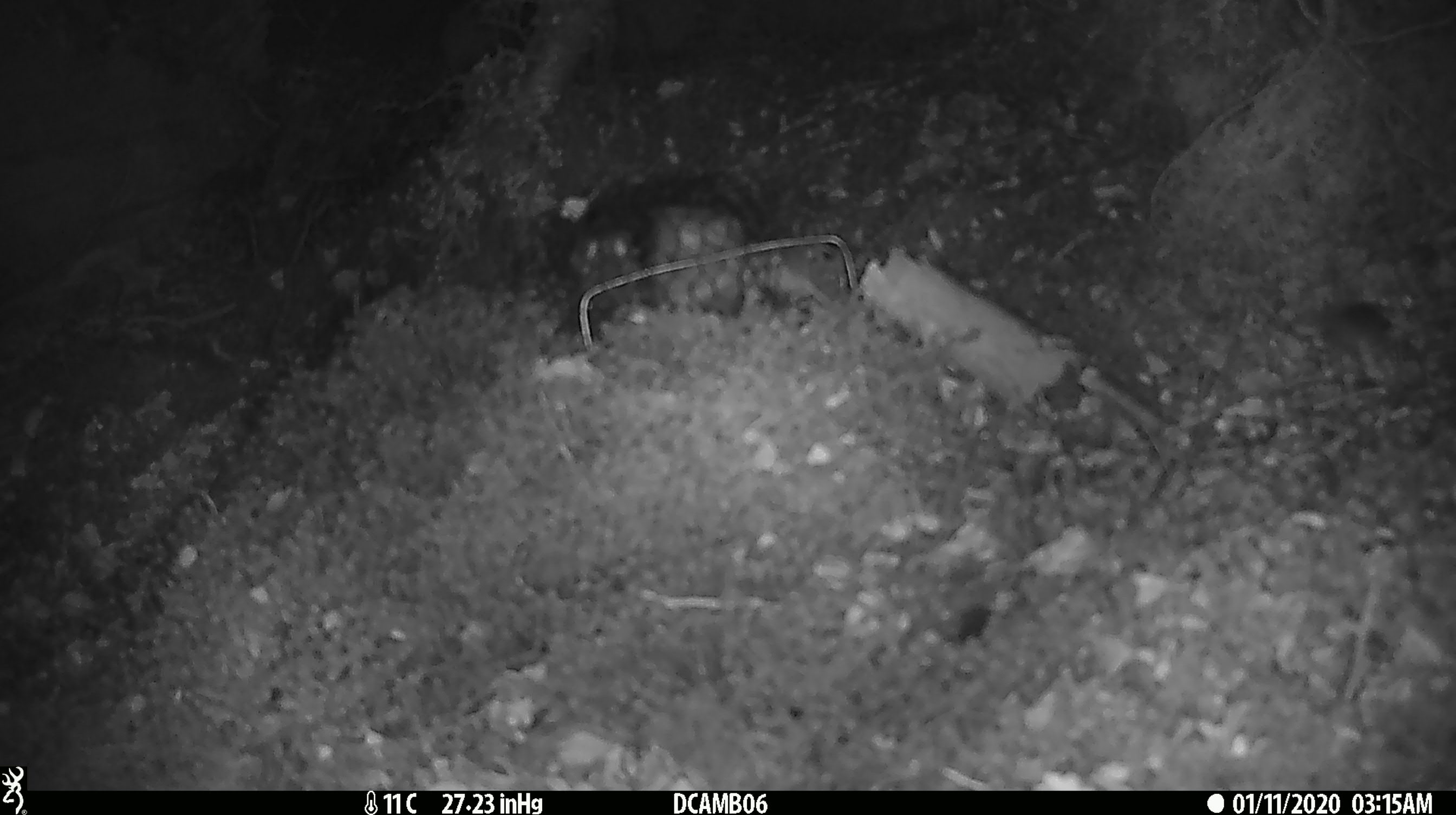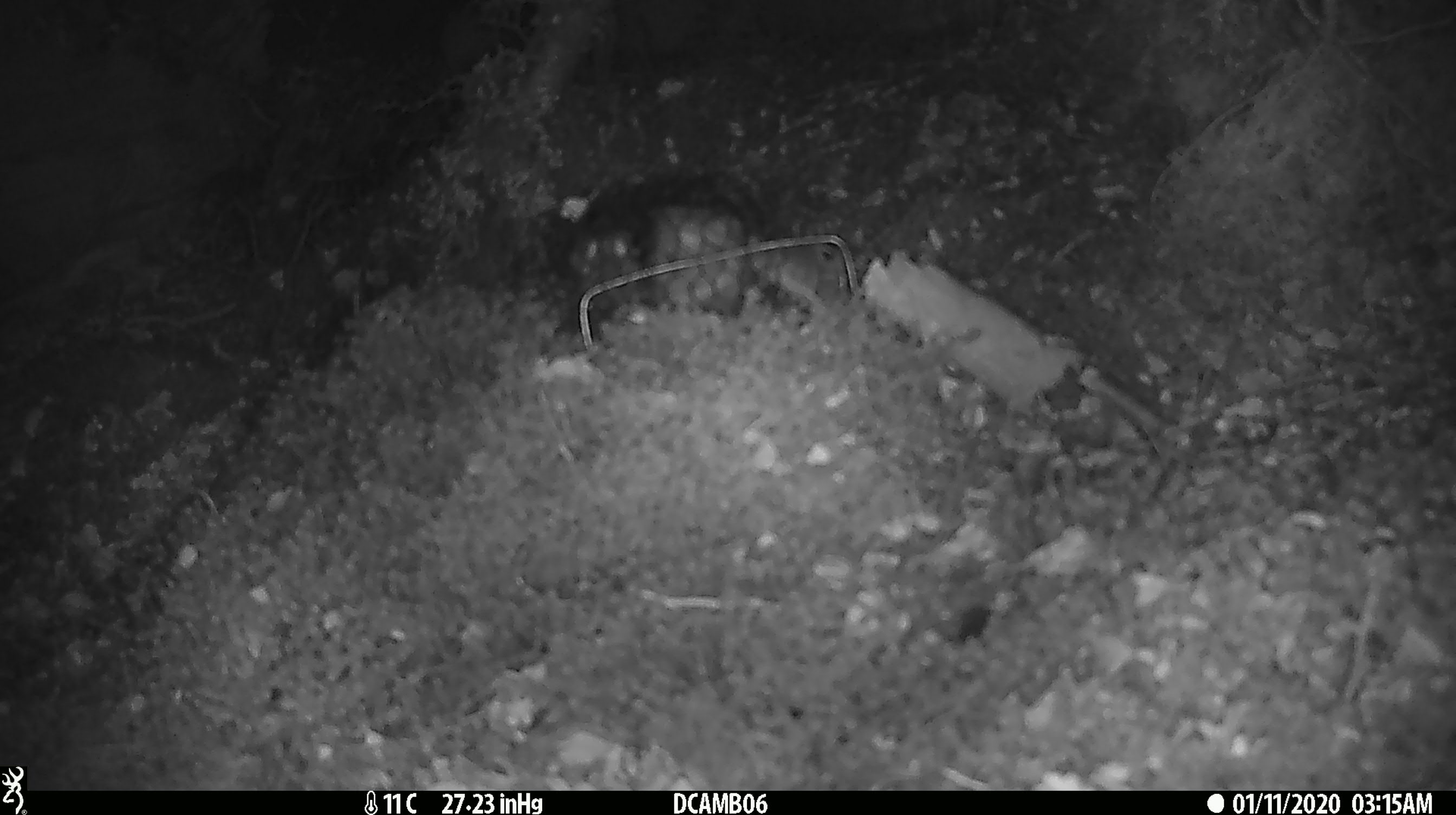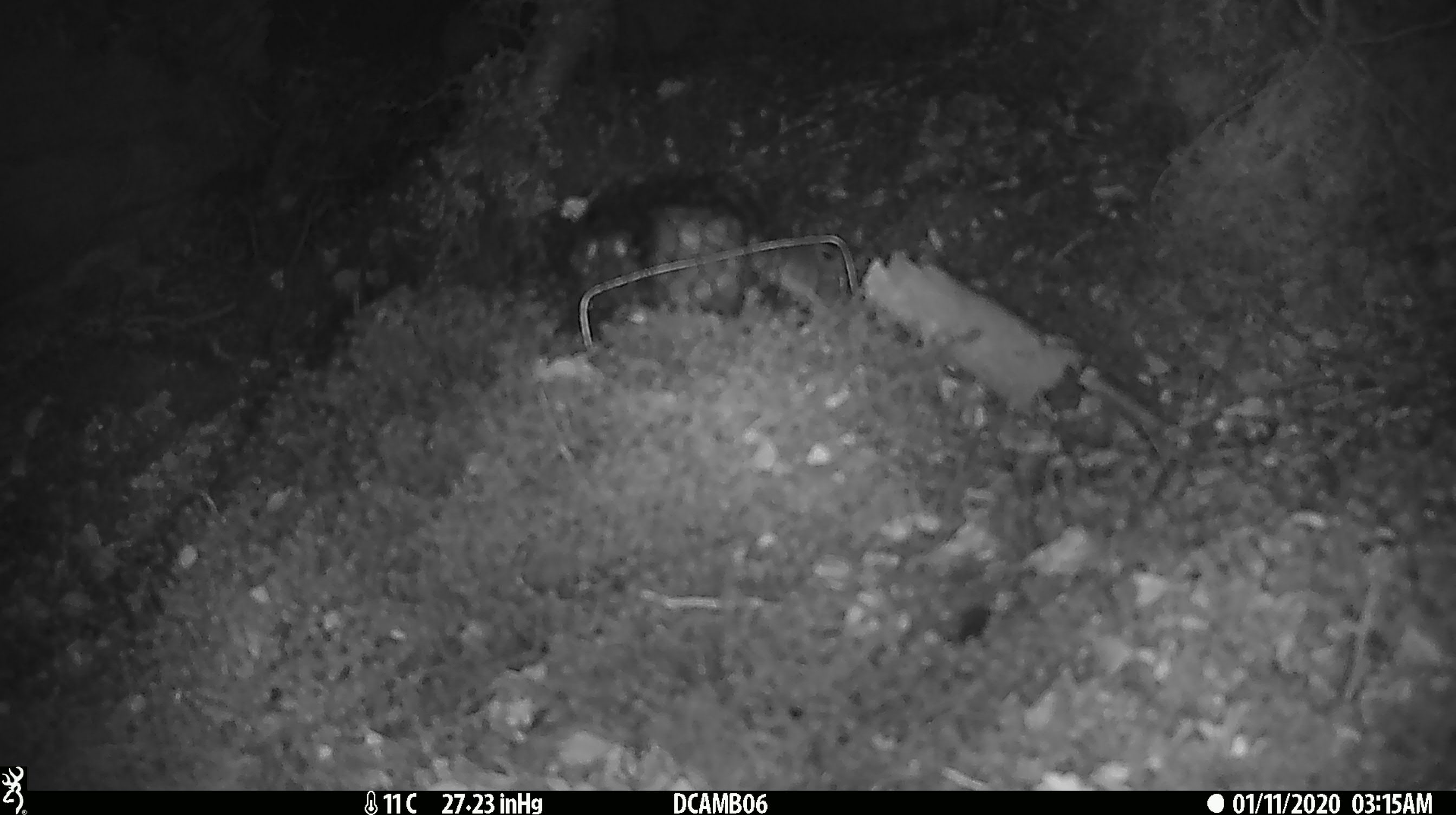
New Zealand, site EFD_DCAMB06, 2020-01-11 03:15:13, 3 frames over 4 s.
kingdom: Animalia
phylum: Chordata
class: Mammalia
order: Rodentia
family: Muridae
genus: Mus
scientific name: Mus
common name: mouse